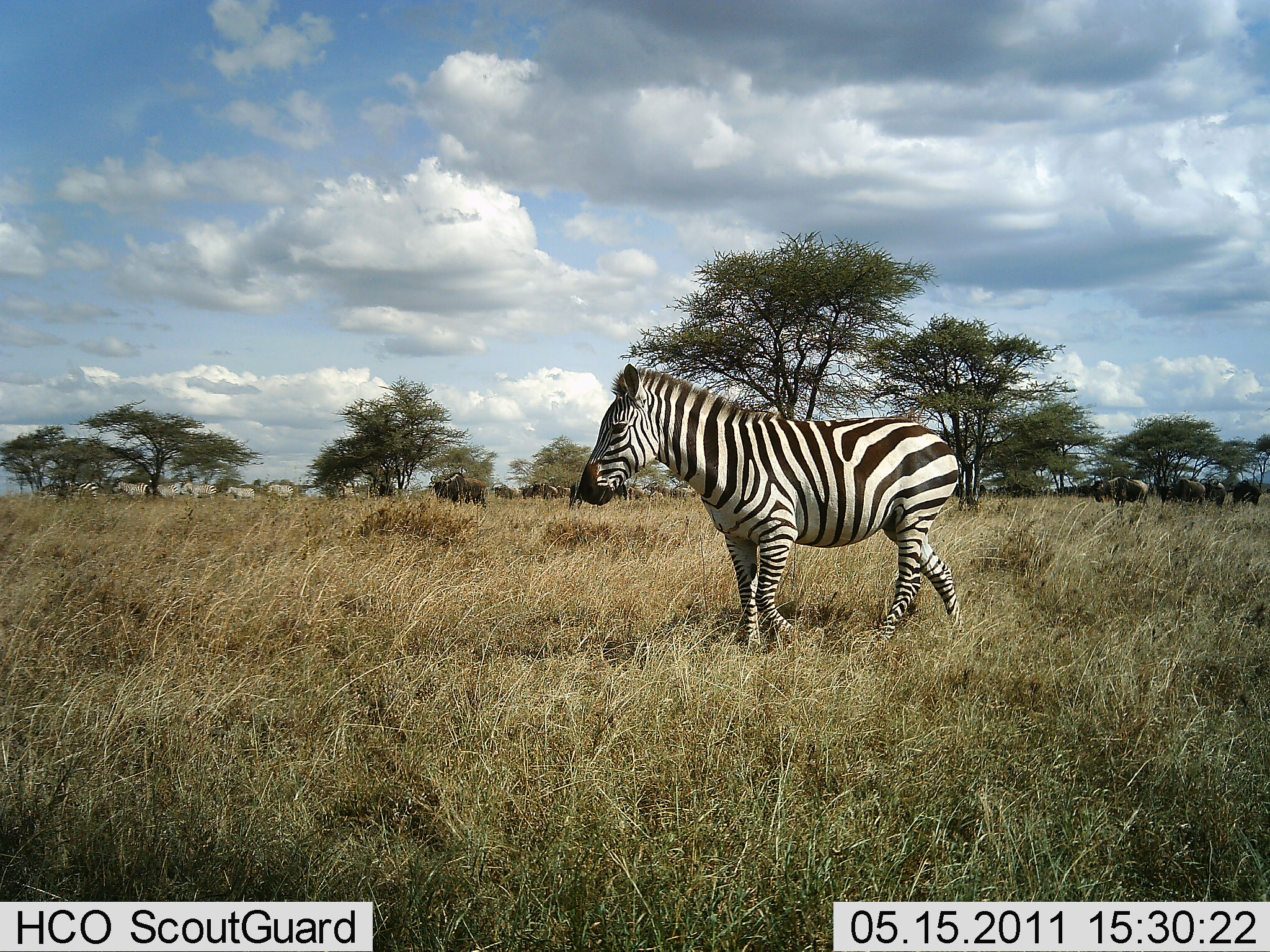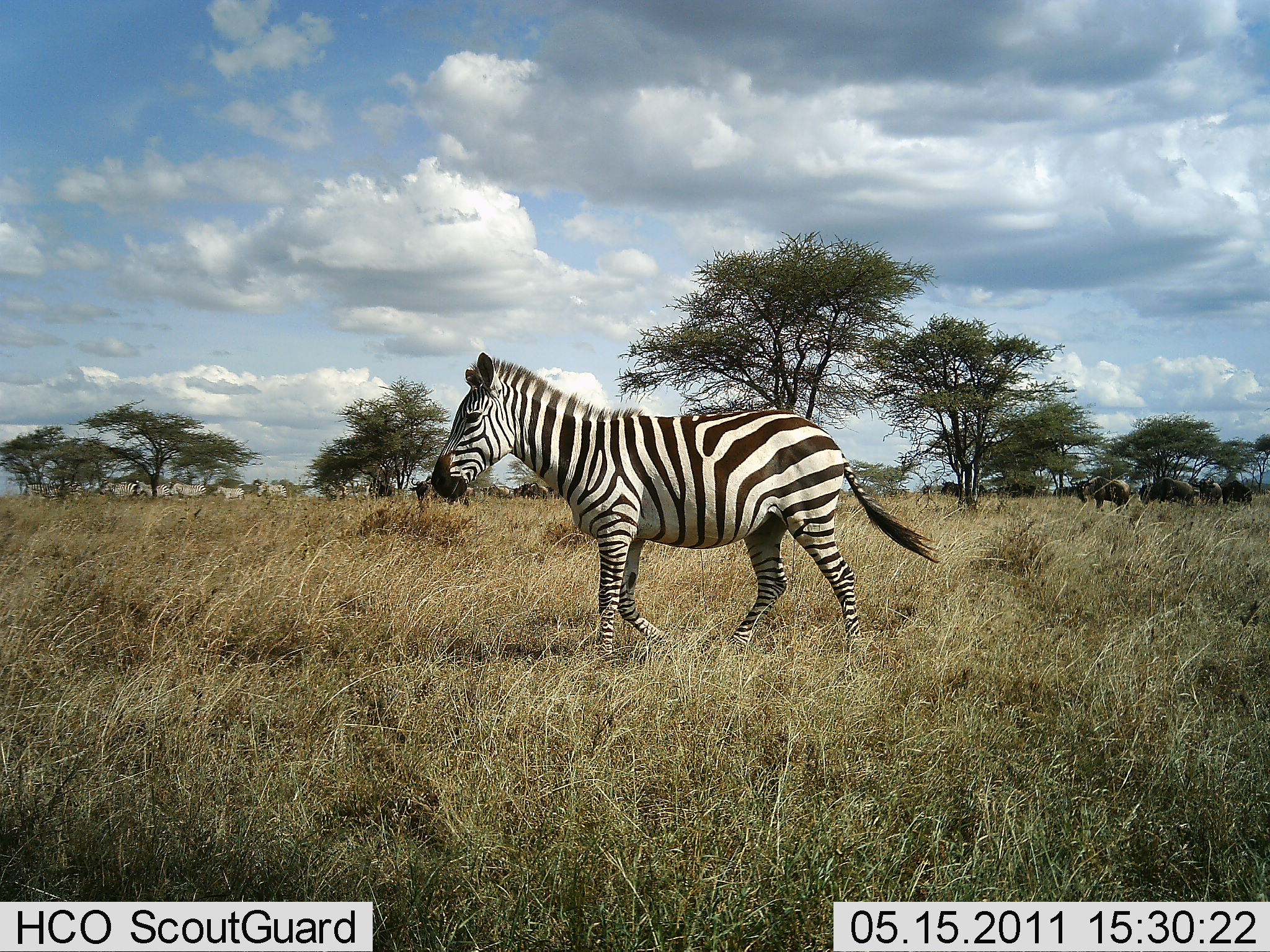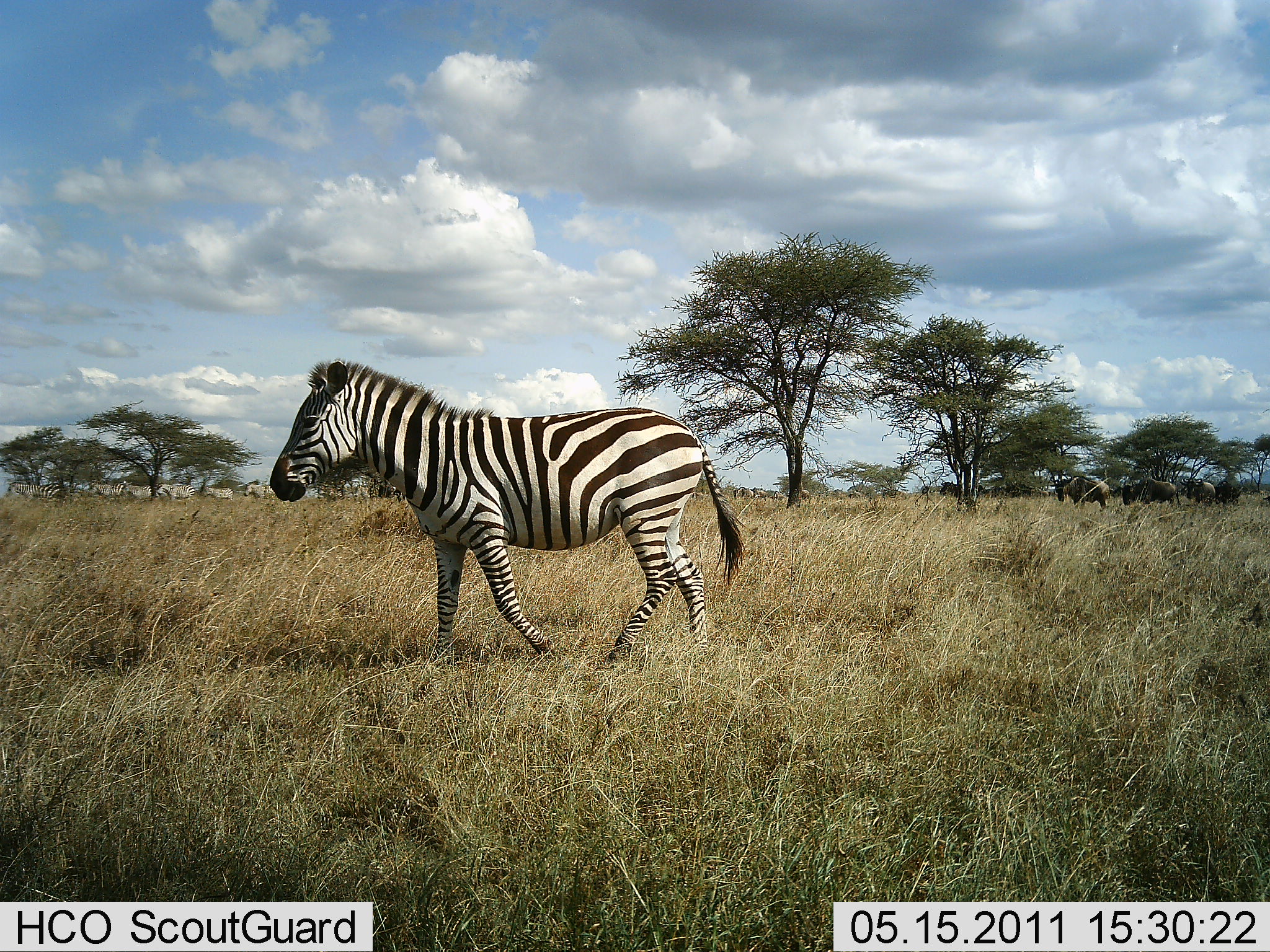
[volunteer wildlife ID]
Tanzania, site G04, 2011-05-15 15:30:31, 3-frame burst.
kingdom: Animalia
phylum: Chordata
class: Mammalia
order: Artiodactyla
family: Bovidae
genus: Connochaetes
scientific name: Connochaetes taurinus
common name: blue wildebeest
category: wildebeest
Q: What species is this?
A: Wildebeest (blue wildebeest) (Connochaetes taurinus).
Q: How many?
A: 11-50.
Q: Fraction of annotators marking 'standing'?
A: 10%.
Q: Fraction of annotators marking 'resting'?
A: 0%.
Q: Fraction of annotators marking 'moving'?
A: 80%.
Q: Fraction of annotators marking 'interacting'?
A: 0%.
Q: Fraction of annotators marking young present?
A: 0%.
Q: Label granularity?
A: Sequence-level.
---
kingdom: Animalia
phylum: Chordata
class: Mammalia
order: Perissodactyla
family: Equidae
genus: Equus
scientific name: Equus quagga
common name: plains zebra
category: zebra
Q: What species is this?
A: Zebra (plains zebra) (Equus quagga).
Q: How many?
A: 7.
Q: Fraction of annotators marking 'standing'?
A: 0%.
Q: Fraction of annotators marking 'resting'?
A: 0%.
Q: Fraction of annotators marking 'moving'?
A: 100%.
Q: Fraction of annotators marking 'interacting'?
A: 0%.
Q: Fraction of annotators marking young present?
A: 0%.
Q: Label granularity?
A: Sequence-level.